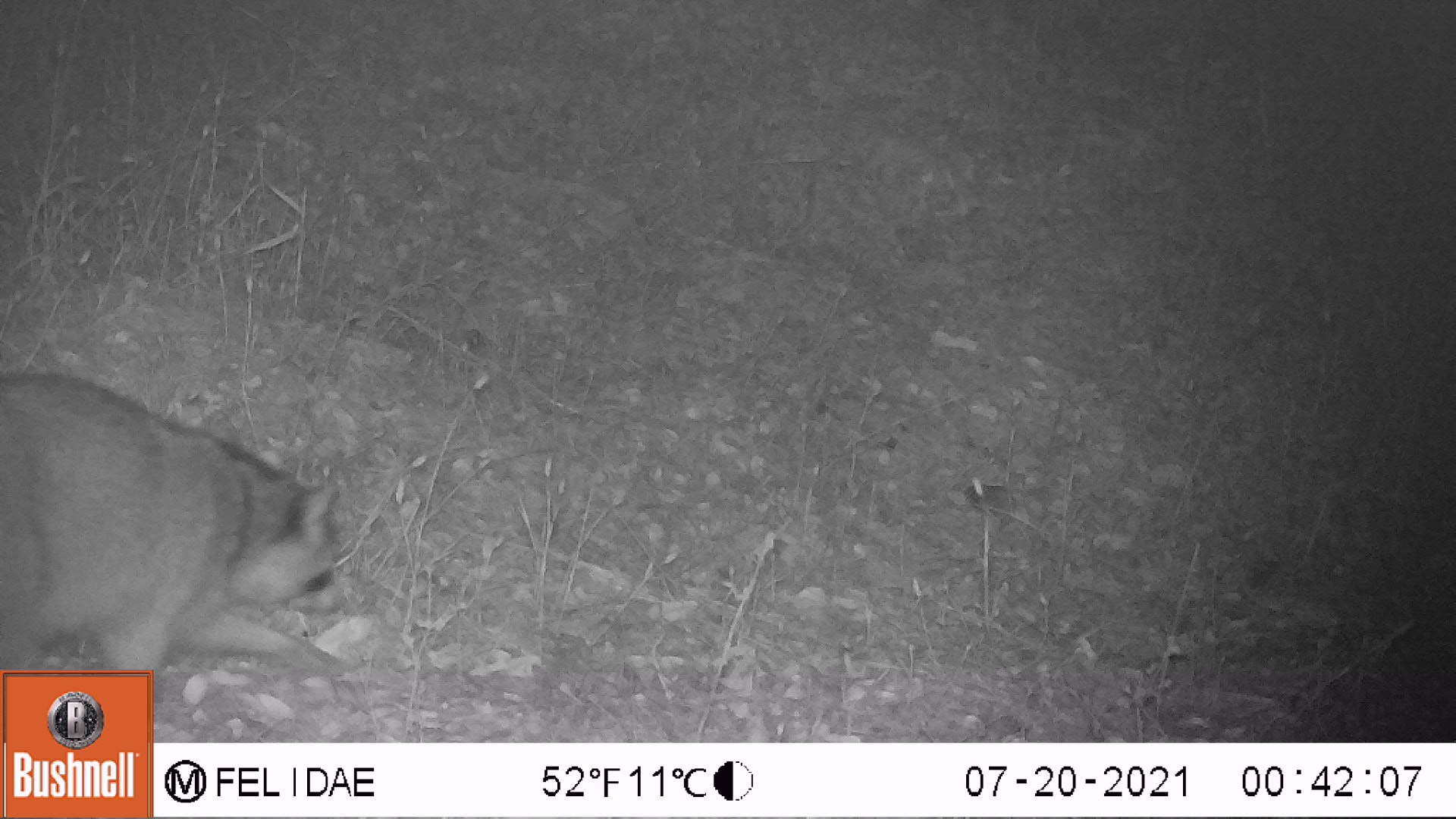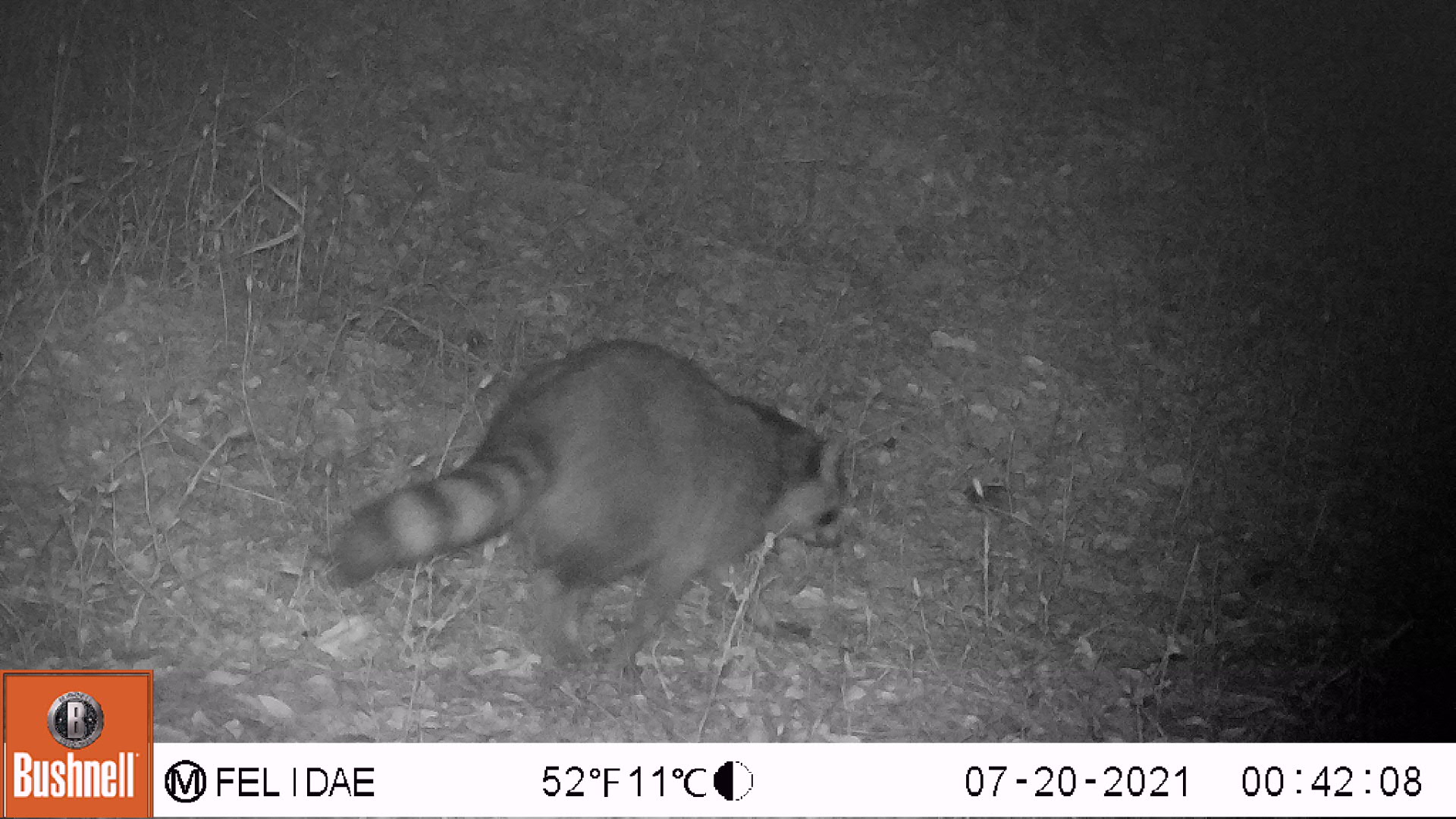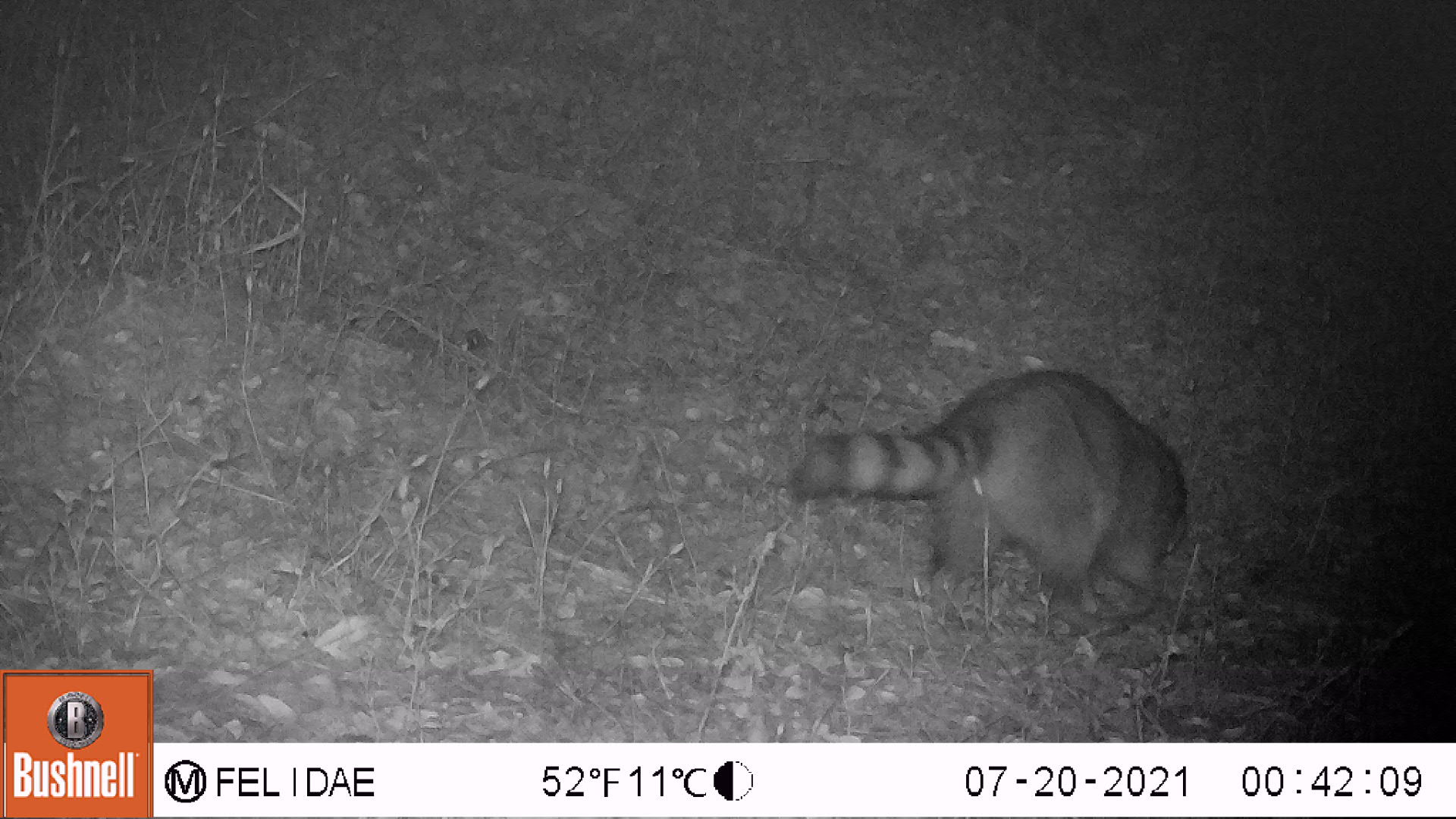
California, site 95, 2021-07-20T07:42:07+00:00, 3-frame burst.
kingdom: Animalia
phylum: Chordata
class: Mammalia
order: Carnivora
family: Procyonidae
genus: Procyon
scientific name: Procyon lotor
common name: raccoon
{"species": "raccoon (Procyon lotor)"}